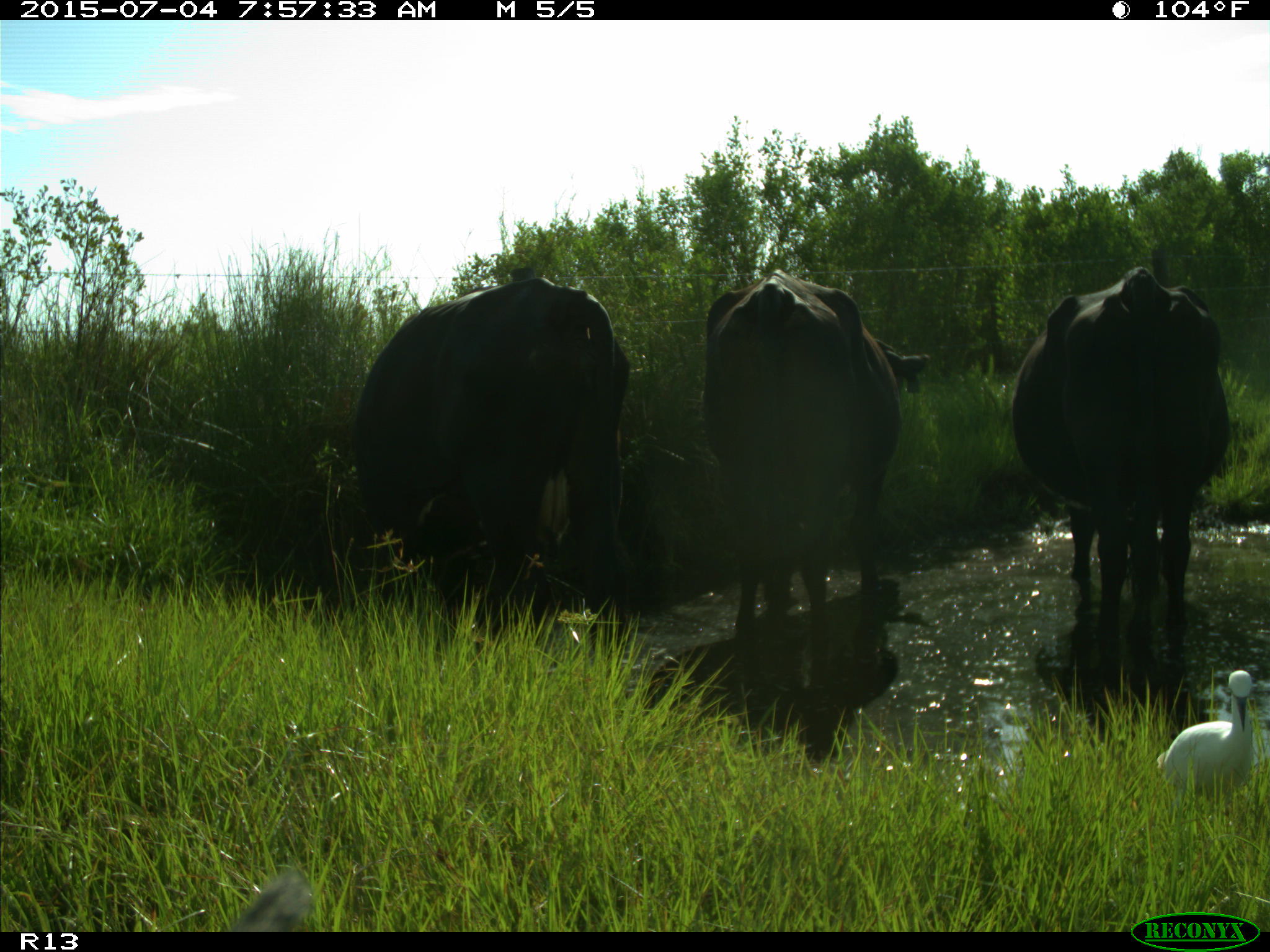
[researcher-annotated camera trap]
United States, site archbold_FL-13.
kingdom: Animalia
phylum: Chordata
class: Mammalia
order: Artiodactyla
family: Bovidae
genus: Bos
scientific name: Bos taurus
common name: domestic cow